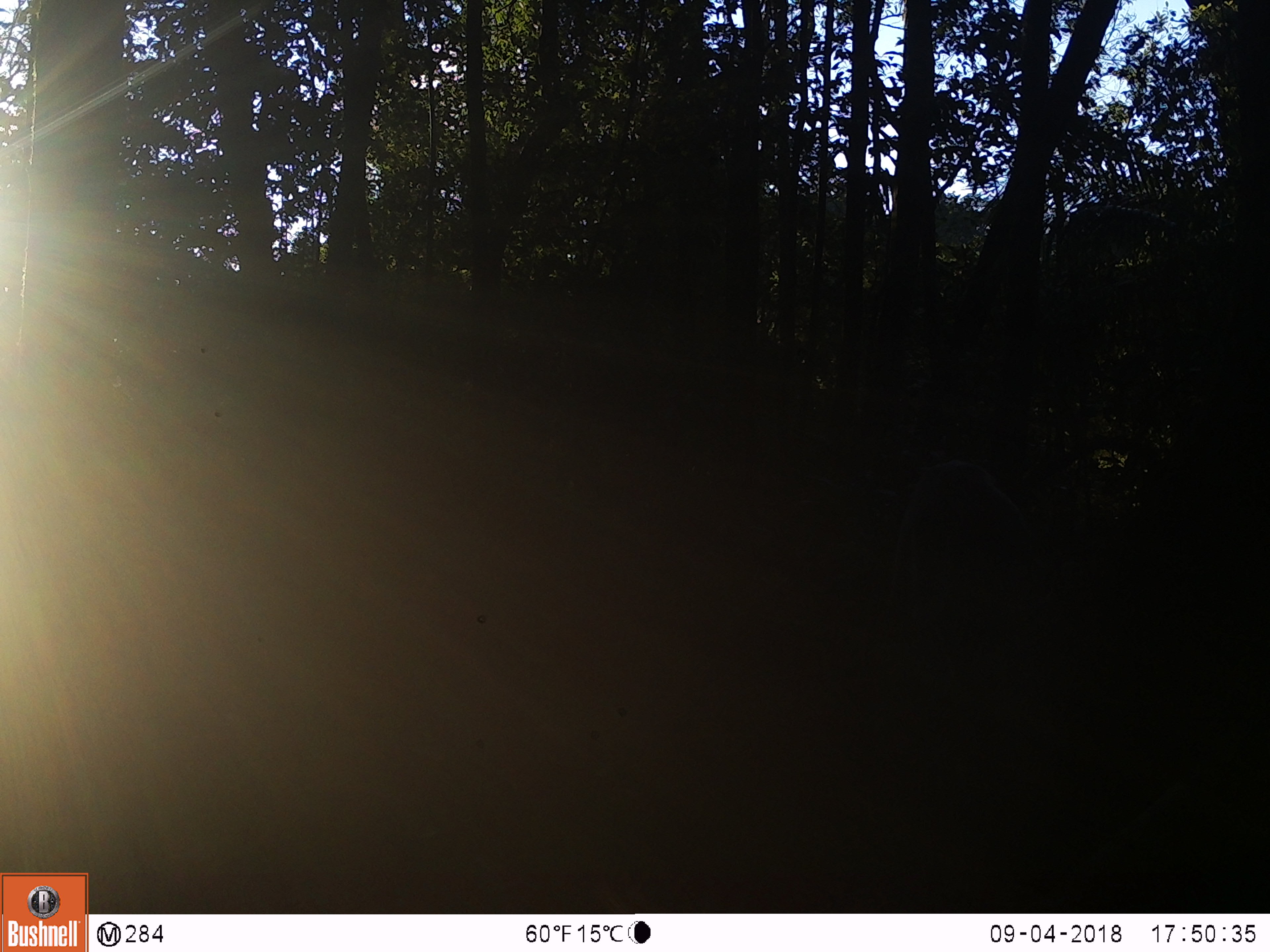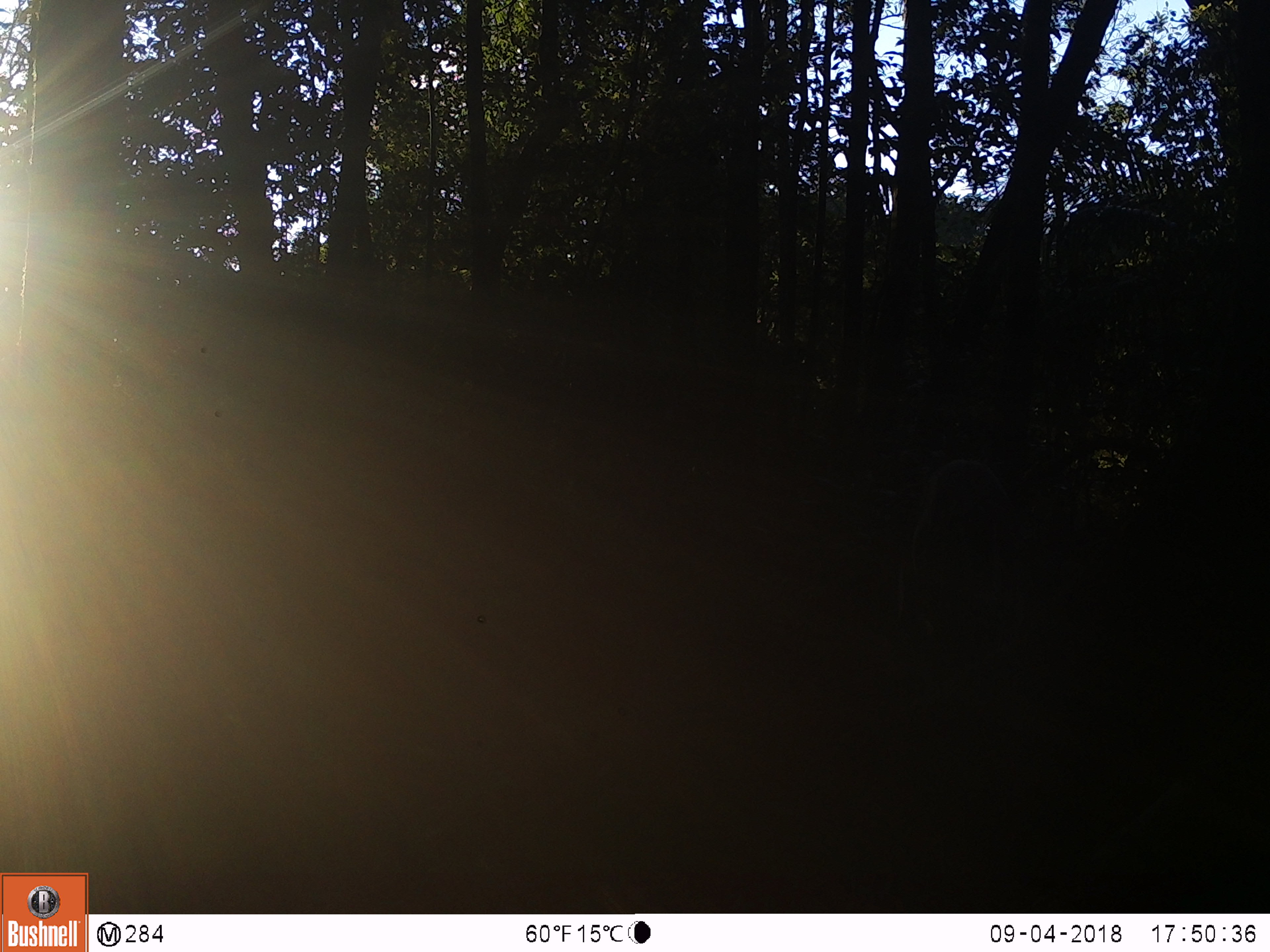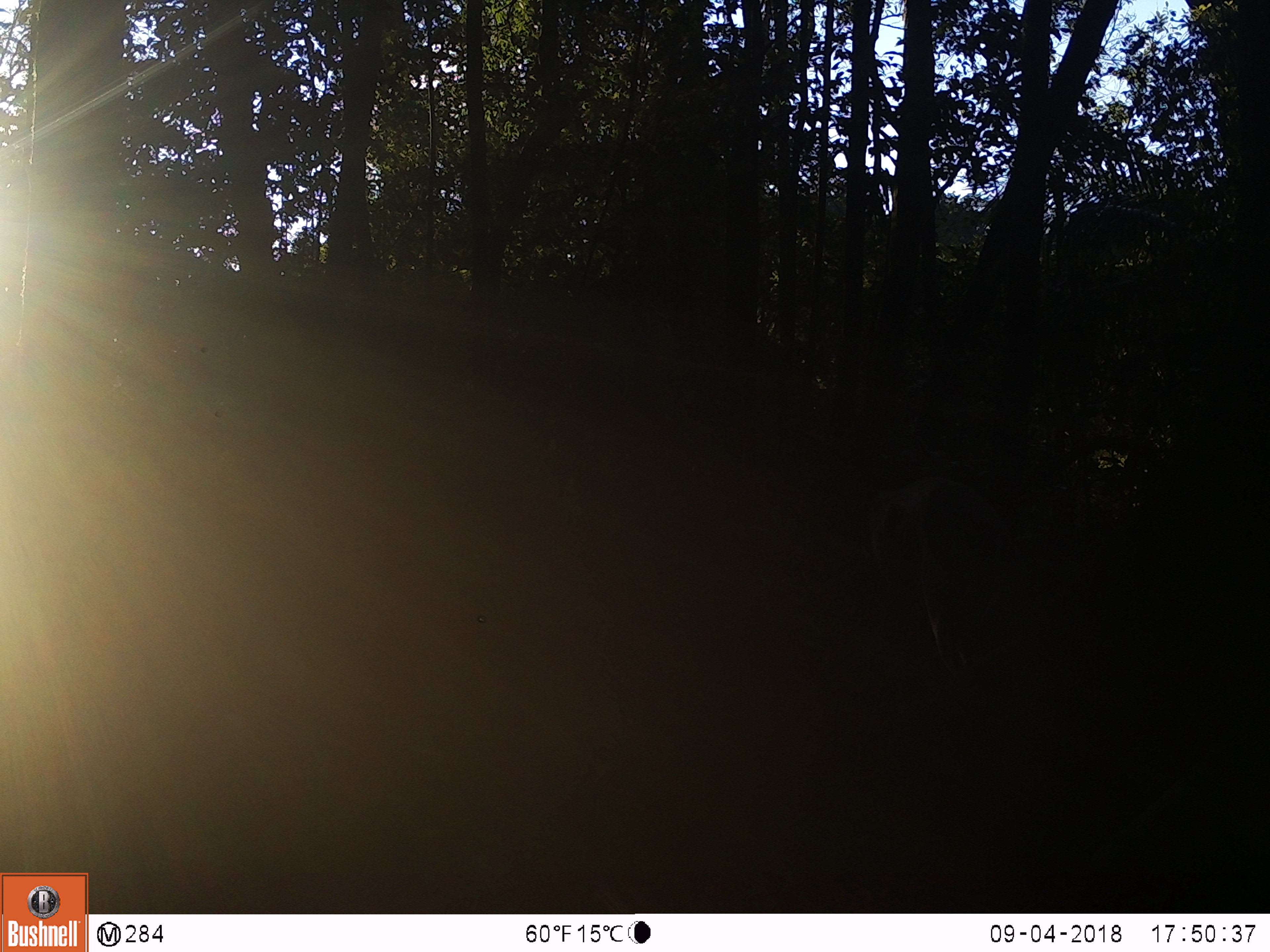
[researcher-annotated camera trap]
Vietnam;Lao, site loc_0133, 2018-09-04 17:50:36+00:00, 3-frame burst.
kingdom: Animalia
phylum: Chordata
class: Mammalia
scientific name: Laurasiatheria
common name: ungulate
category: unidentified ungulates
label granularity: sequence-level